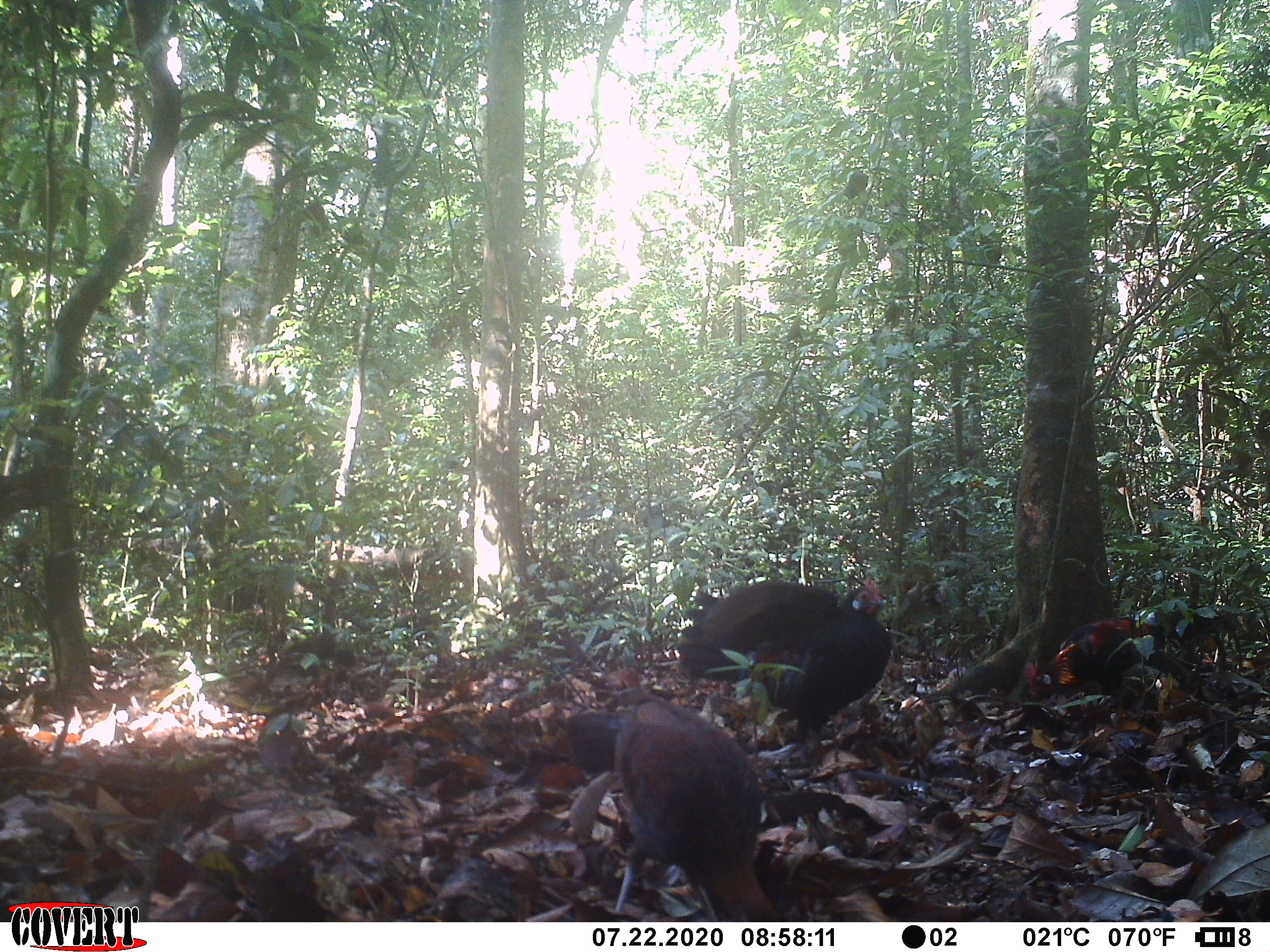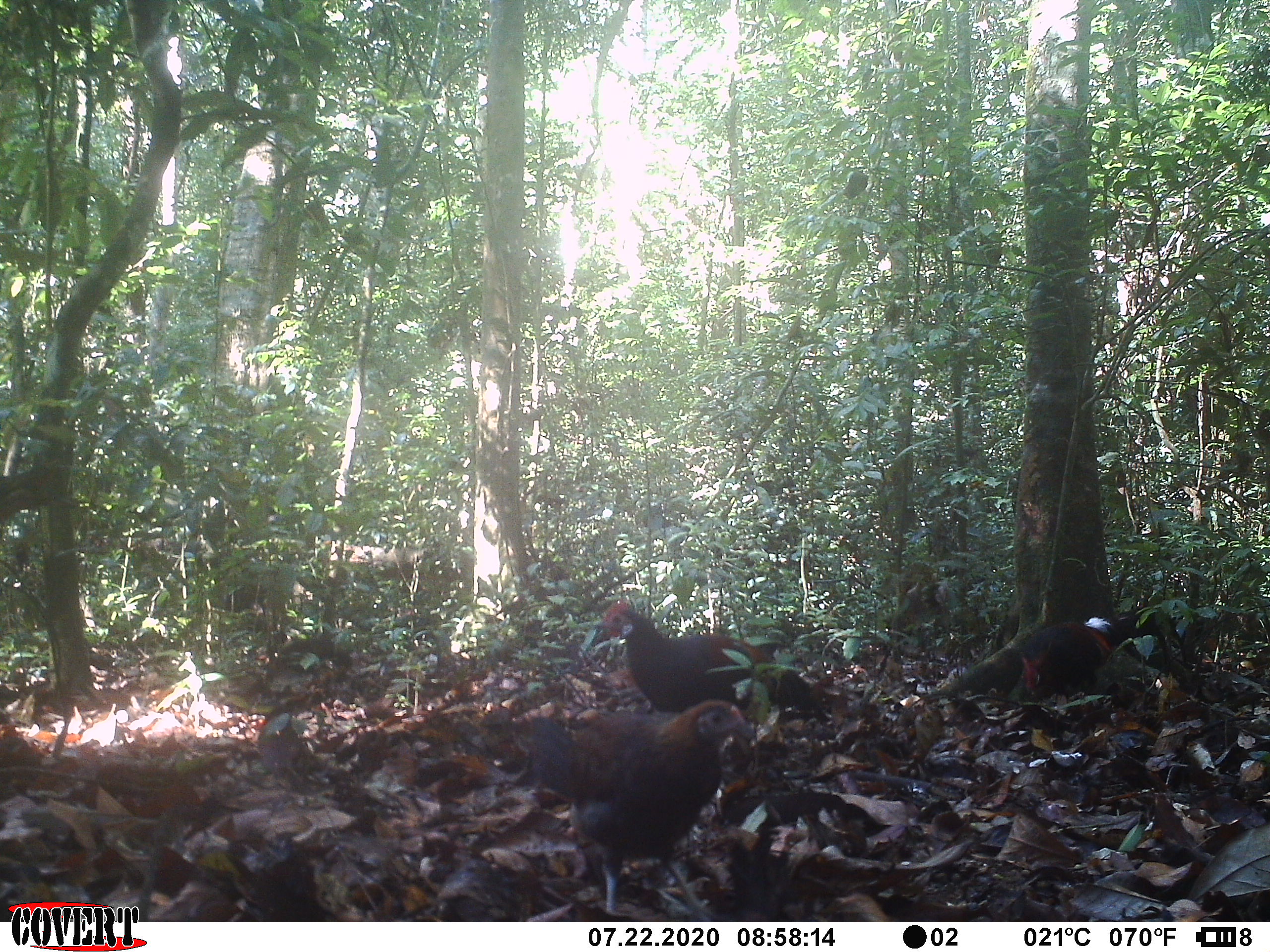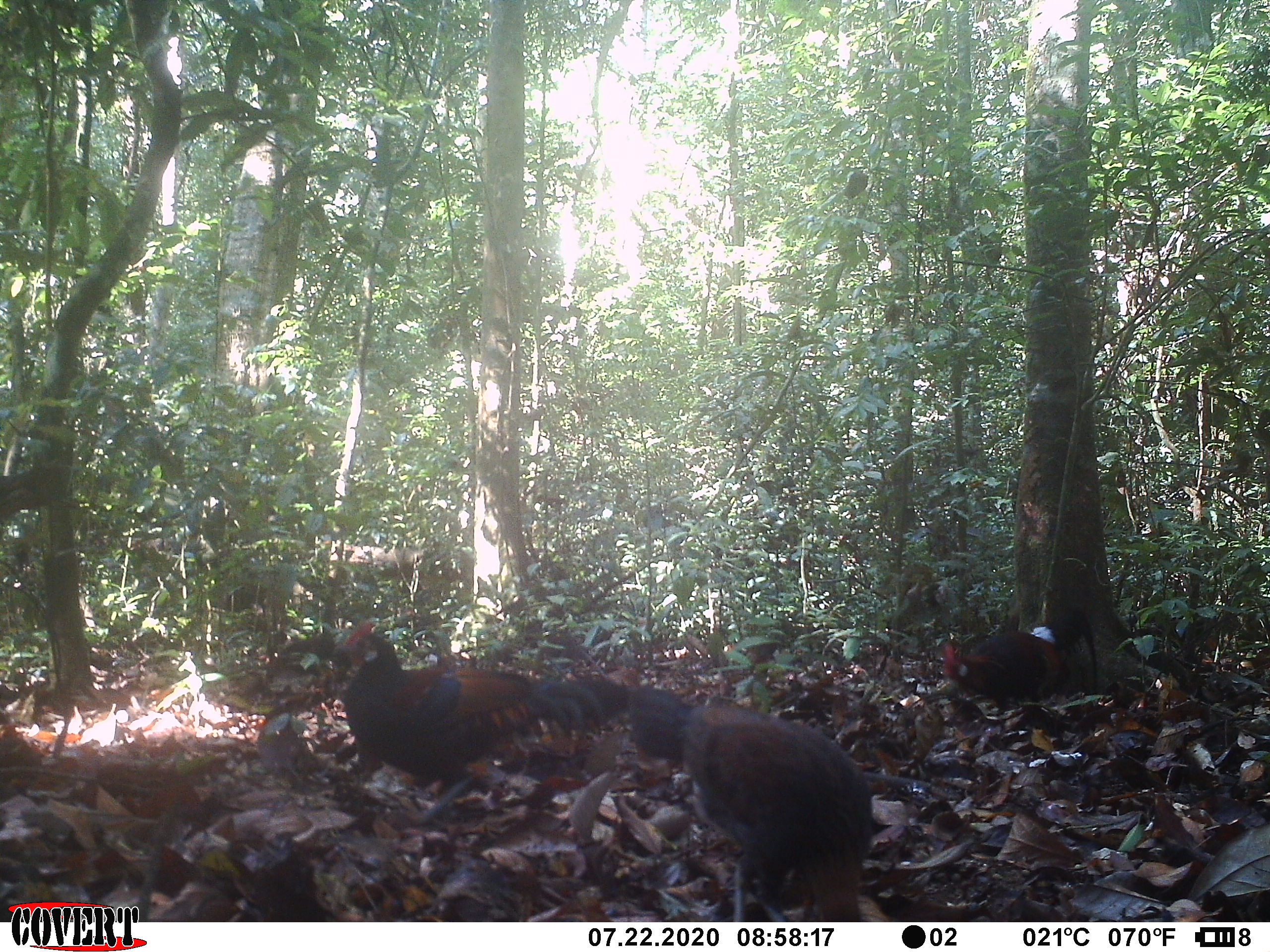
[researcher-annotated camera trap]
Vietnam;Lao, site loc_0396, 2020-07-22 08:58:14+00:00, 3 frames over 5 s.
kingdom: Animalia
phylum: Chordata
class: Aves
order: Galliformes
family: Phasianidae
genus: Gallus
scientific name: Gallus gallus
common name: red junglefowl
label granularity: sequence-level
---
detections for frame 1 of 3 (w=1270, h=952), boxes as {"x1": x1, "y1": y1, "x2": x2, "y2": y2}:
red junglefowl: {"x1": 566, "y1": 686, "x2": 781, "y2": 921}; {"x1": 675, "y1": 575, "x2": 890, "y2": 743}; {"x1": 1023, "y1": 608, "x2": 1242, "y2": 720}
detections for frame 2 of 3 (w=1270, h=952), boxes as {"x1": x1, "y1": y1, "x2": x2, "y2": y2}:
red junglefowl: {"x1": 528, "y1": 698, "x2": 759, "y2": 920}; {"x1": 594, "y1": 598, "x2": 826, "y2": 714}; {"x1": 1021, "y1": 611, "x2": 1170, "y2": 695}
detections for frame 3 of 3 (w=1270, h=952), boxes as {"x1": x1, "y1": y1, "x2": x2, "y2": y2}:
red junglefowl: {"x1": 334, "y1": 620, "x2": 628, "y2": 827}; {"x1": 625, "y1": 684, "x2": 873, "y2": 922}; {"x1": 941, "y1": 606, "x2": 1096, "y2": 709}